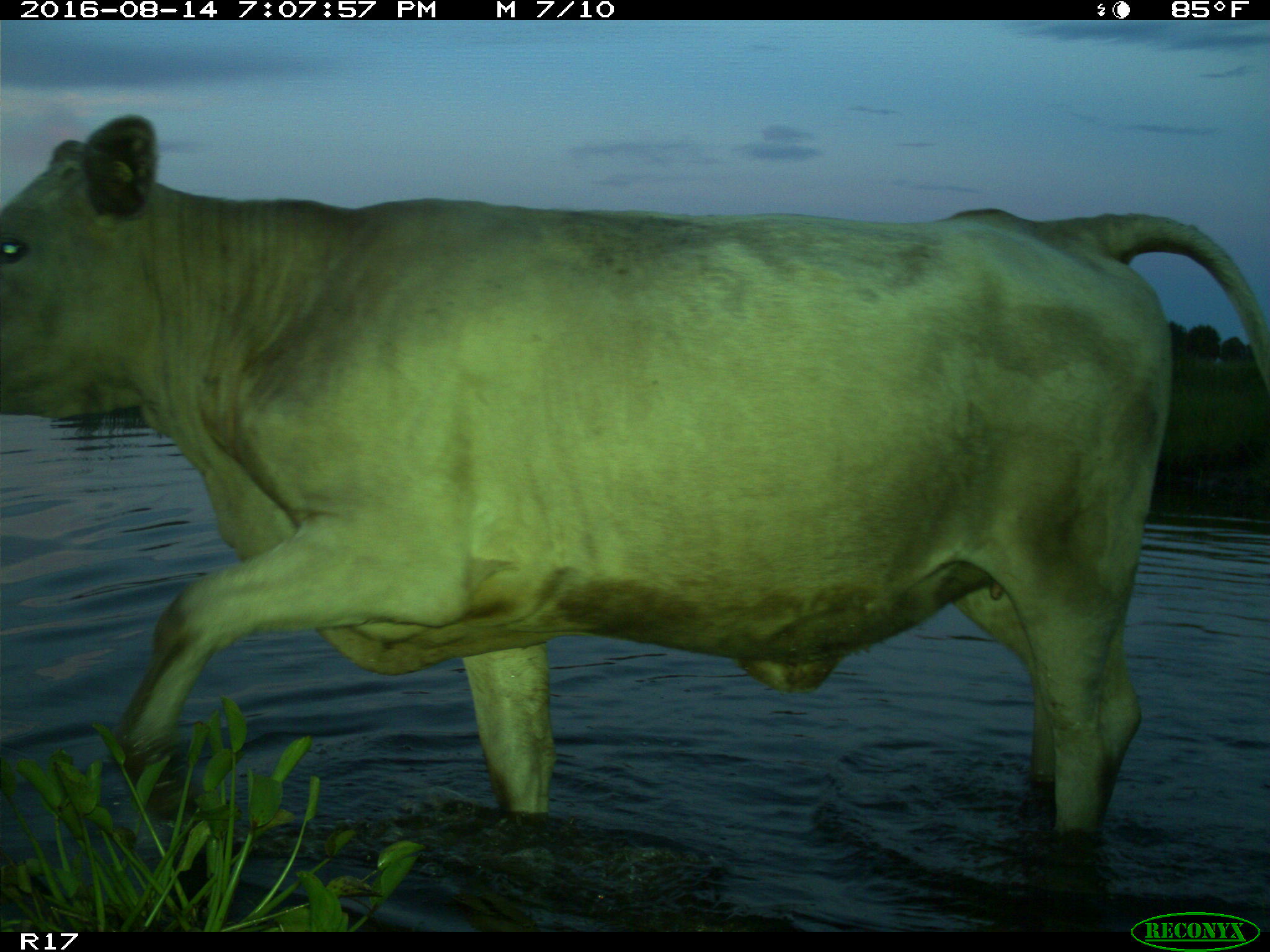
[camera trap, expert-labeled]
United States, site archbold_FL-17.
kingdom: Animalia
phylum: Chordata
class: Mammalia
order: Artiodactyla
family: Bovidae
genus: Bos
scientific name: Bos taurus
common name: domestic cow